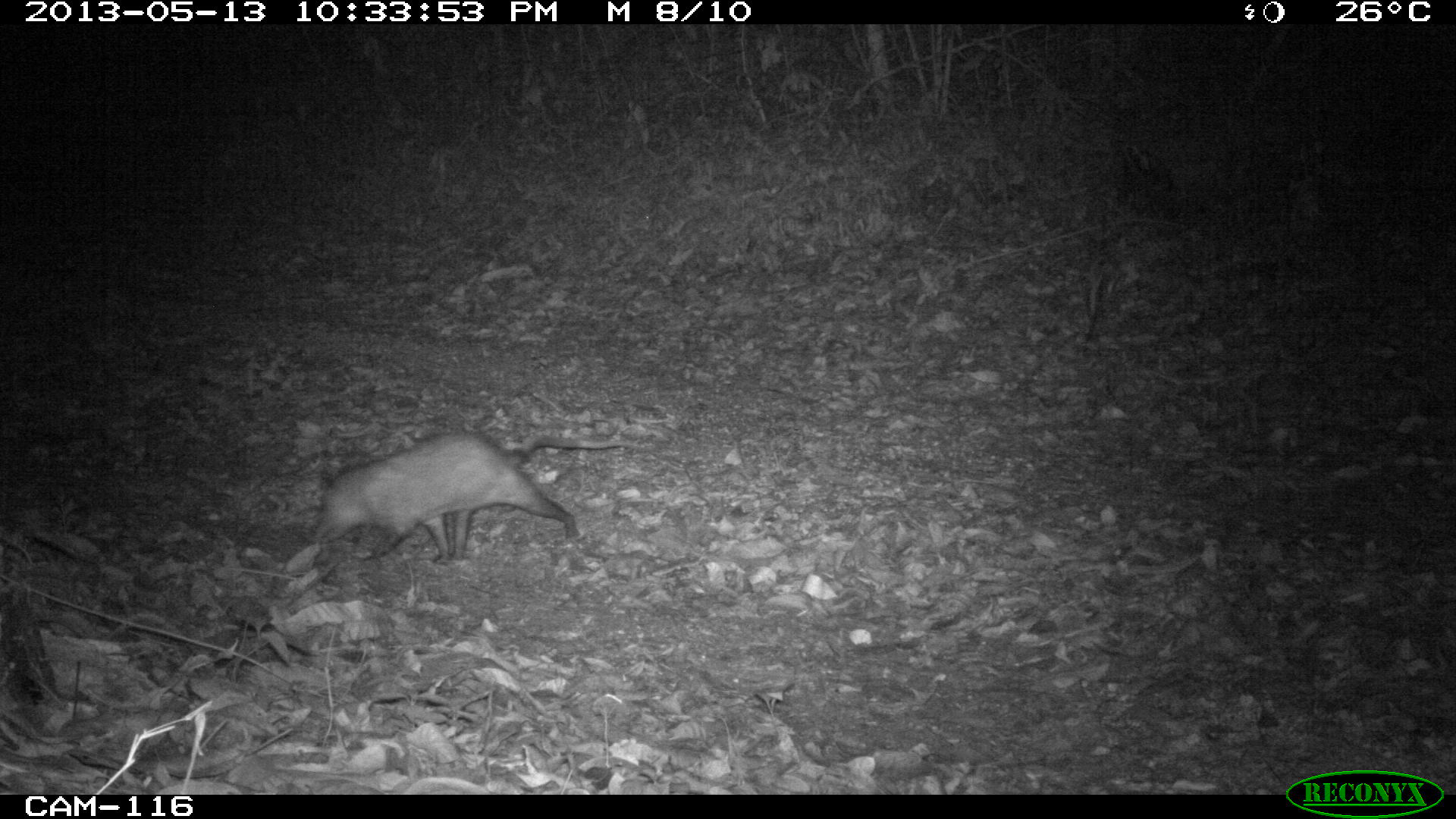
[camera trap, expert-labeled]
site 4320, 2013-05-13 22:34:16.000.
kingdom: Animalia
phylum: Chordata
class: Mammalia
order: Didelphimorphia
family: Didelphidae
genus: Didelphis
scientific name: Didelphis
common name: american opossums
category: didelphis sp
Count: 1.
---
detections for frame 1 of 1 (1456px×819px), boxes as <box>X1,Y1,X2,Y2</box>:
didelphis sp: <box>315,431,641,563</box>